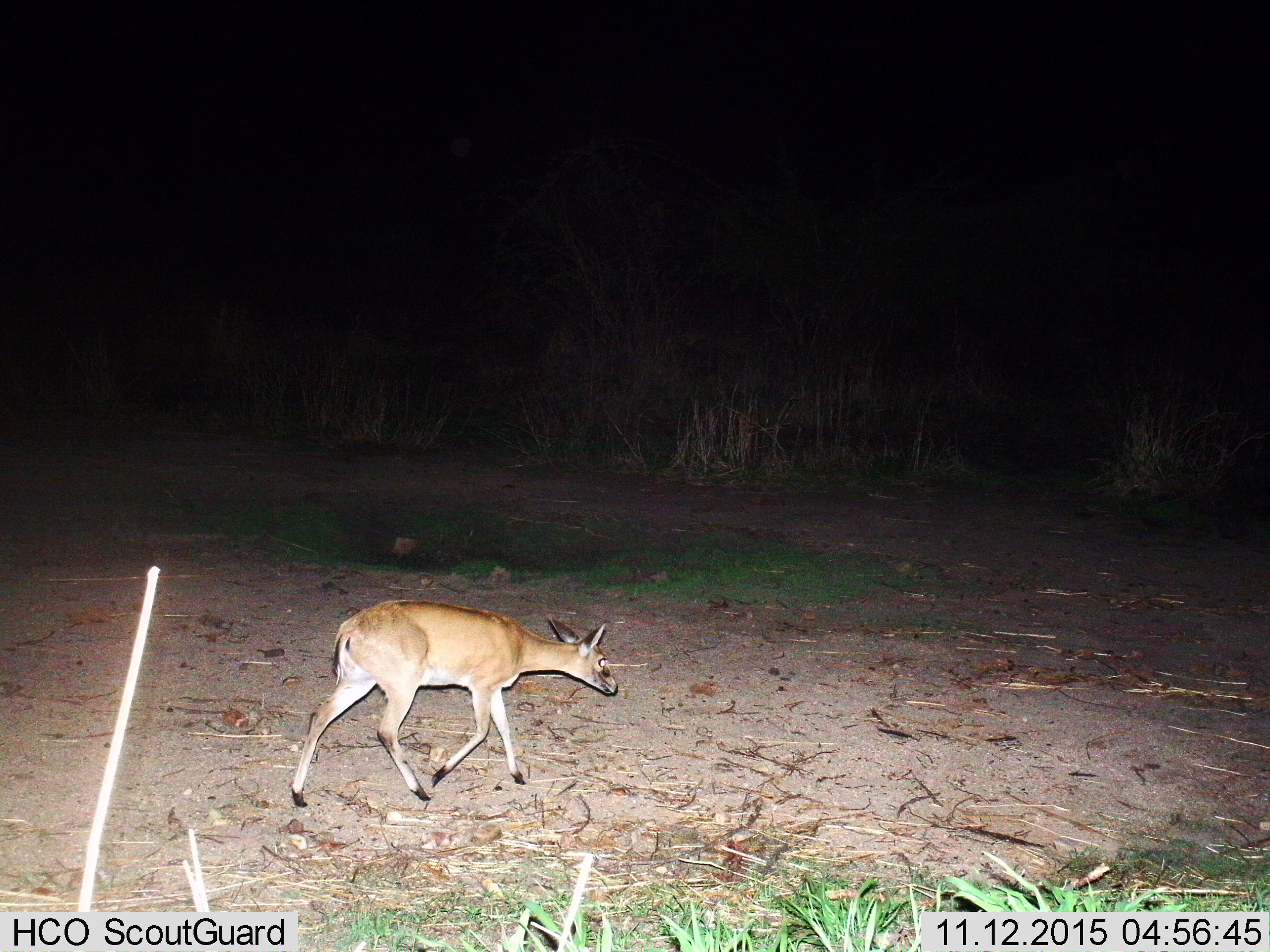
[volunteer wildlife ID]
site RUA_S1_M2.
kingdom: Animalia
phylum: Chordata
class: Mammalia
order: Artiodactyla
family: Bovidae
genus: Sylvicapra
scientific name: Sylvicapra grimmia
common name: common duiker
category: duikercommongrey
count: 1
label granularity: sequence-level